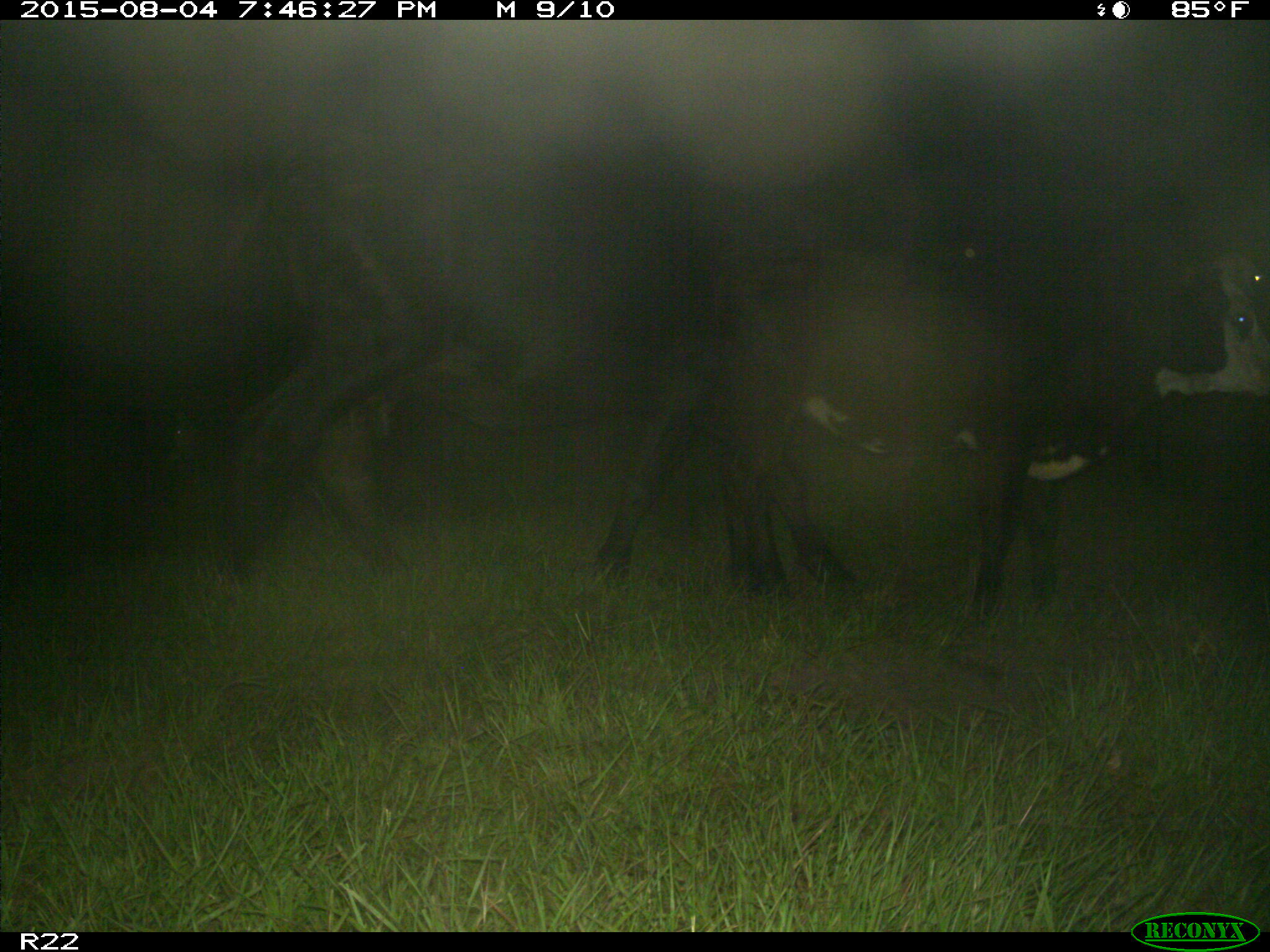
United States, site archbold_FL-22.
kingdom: Animalia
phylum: Chordata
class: Mammalia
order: Artiodactyla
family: Bovidae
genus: Bos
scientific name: Bos taurus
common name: domestic cow